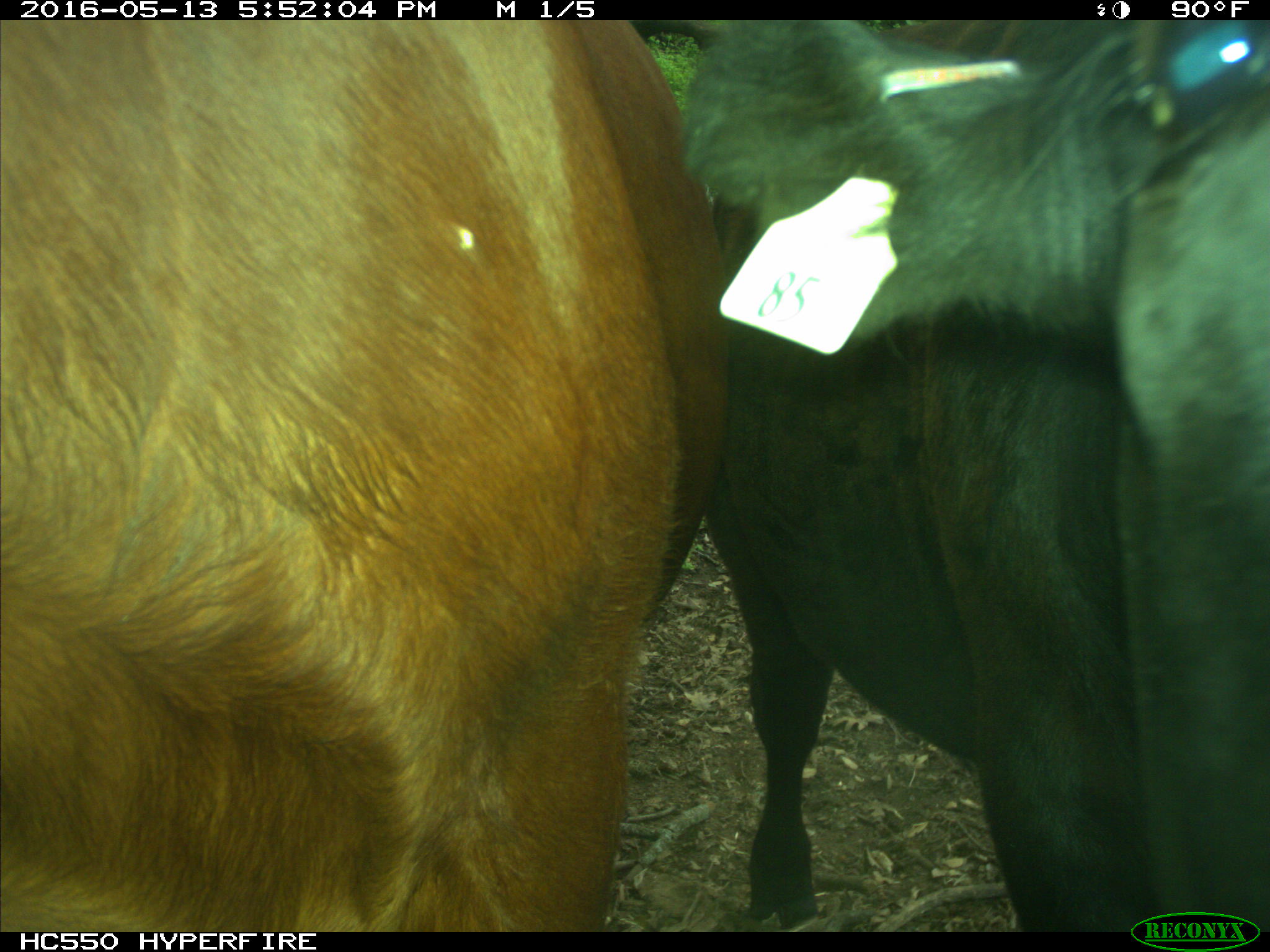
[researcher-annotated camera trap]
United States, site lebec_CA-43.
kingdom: Animalia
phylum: Chordata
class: Mammalia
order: Artiodactyla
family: Bovidae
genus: Bos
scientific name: Bos taurus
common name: domestic cow